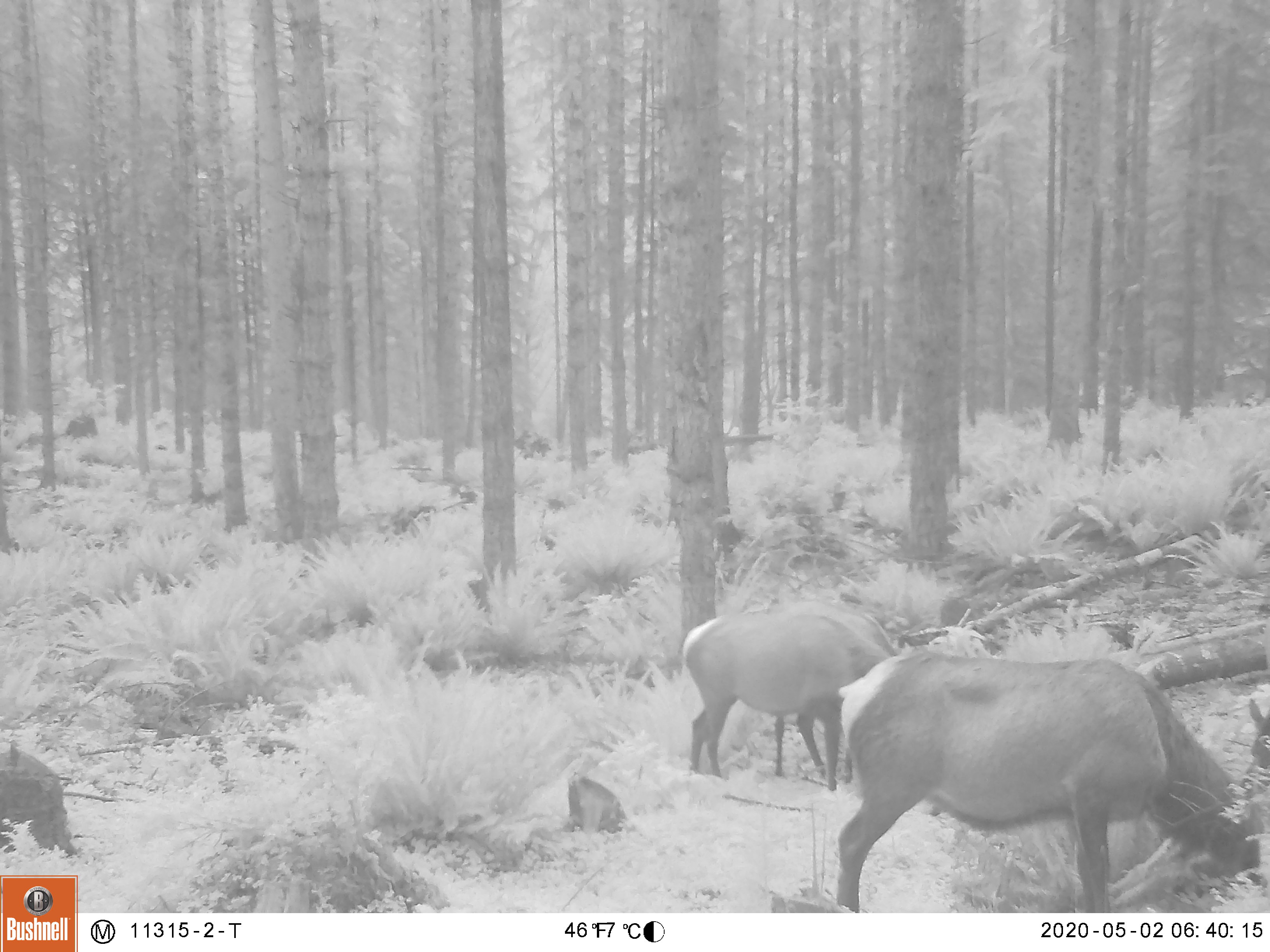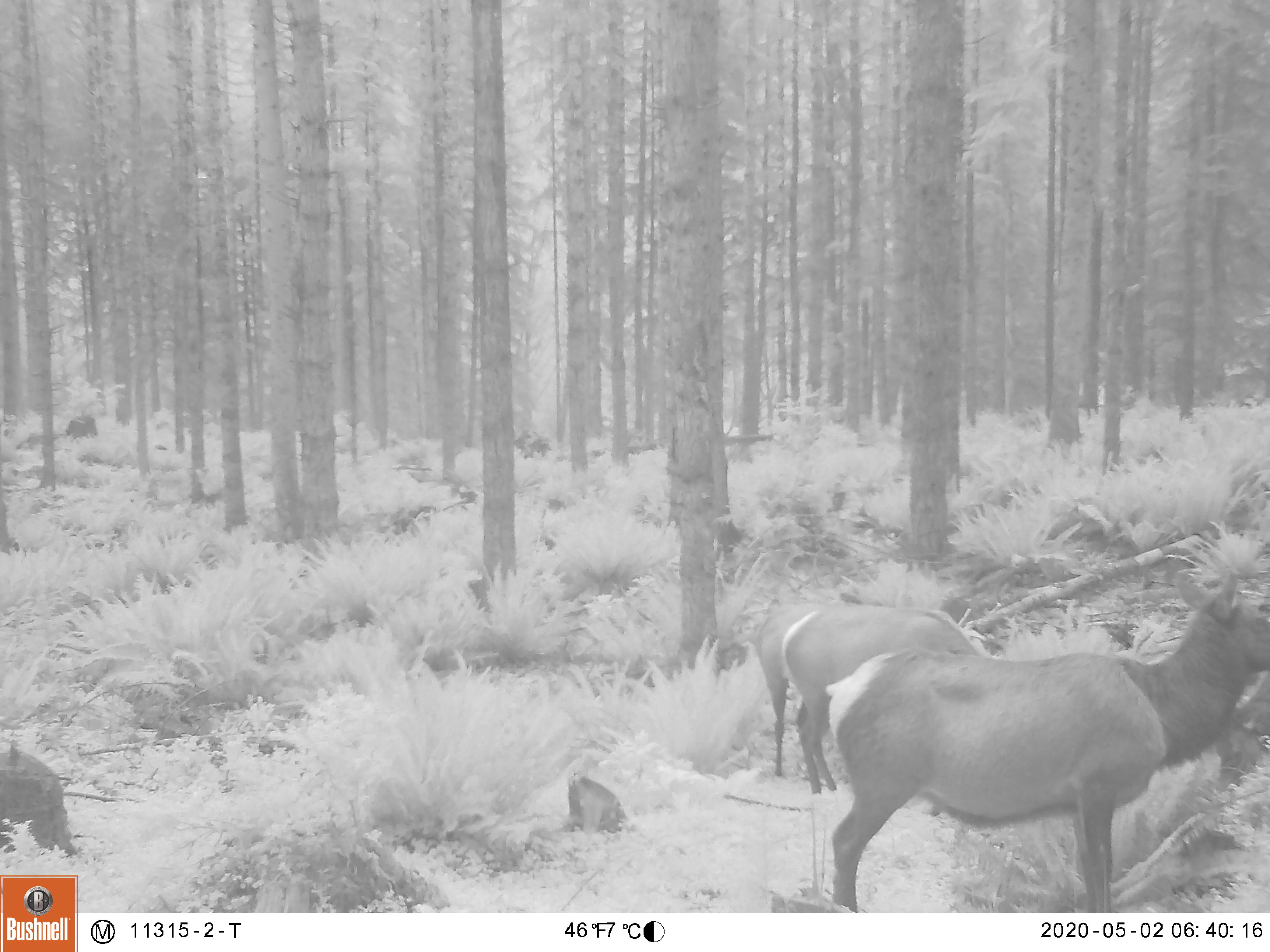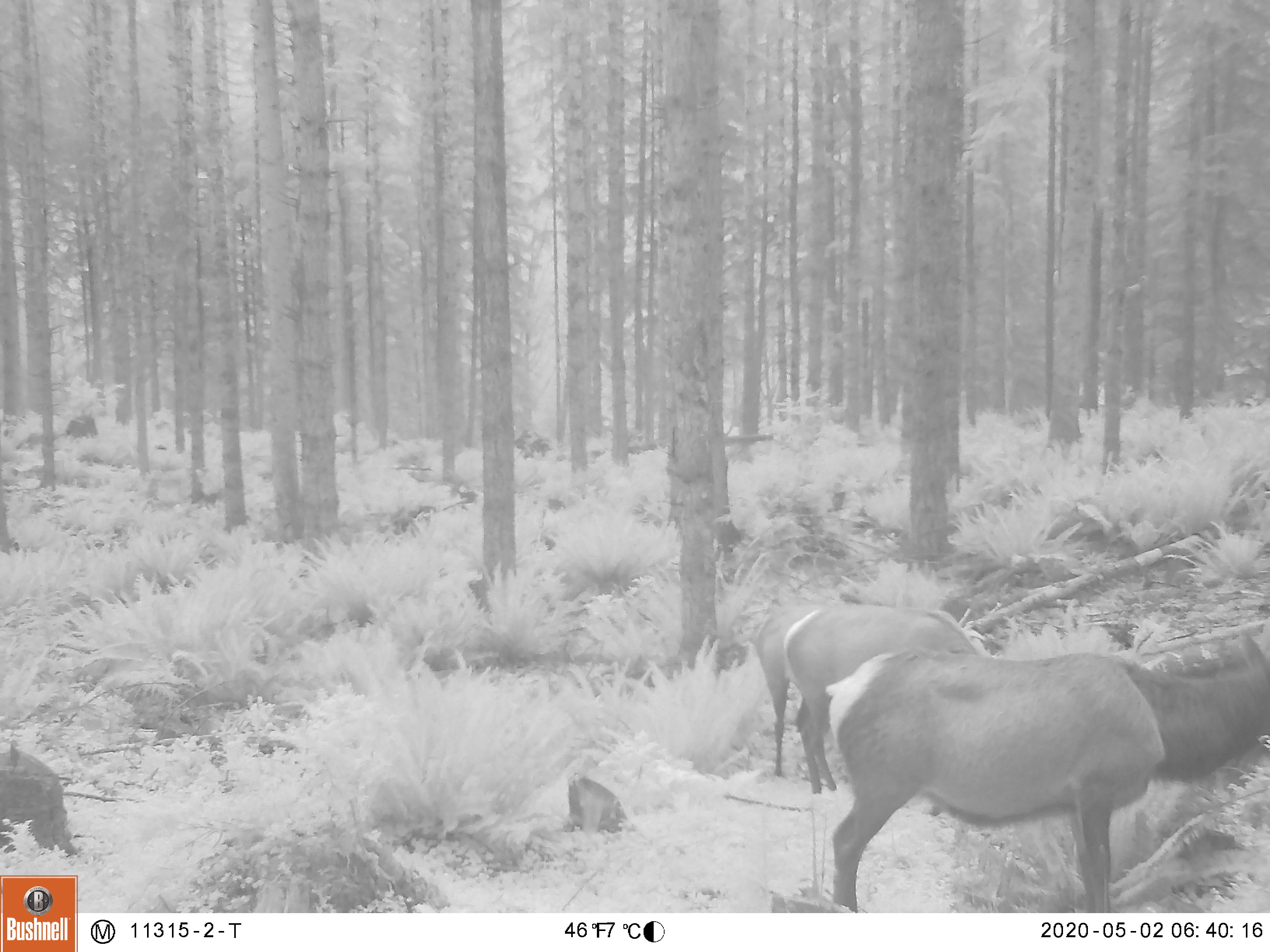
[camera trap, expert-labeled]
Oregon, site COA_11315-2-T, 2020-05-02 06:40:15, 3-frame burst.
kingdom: Animalia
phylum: Chordata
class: Mammalia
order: Artiodactyla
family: Cervidae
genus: Cervus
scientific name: Cervus canadensis roosevelti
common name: roosevelt elk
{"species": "roosevelt elk (Cervus canadensis roosevelti)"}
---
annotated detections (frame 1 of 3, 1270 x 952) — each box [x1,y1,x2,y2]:
roosevelt elk: [827,637,1266,906]; [671,600,887,776]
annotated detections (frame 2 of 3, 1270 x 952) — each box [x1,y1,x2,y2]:
roosevelt elk: [816,563,1268,911]; [737,582,986,798]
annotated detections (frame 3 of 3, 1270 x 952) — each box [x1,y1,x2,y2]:
roosevelt elk: [814,635,1264,909]; [748,582,986,796]